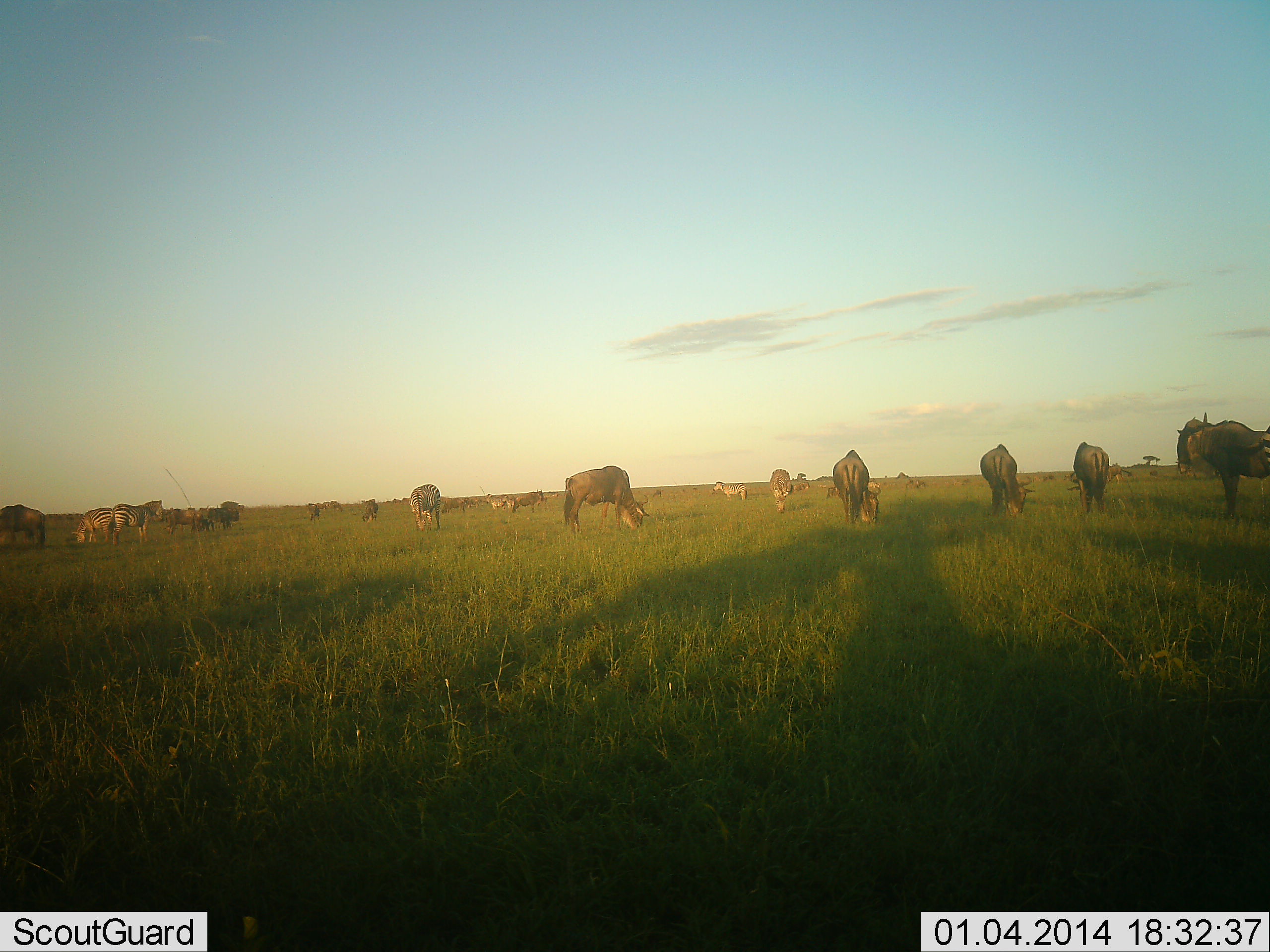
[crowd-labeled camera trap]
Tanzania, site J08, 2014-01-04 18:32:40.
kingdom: Animalia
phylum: Chordata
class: Mammalia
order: Artiodactyla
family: Bovidae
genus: Connochaetes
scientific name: Connochaetes taurinus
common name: blue wildebeest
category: wildebeest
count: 11-50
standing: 62%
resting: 0%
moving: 0%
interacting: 0%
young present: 0%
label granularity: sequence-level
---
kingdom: Animalia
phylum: Chordata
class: Mammalia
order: Perissodactyla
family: Equidae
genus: Equus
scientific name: Equus quagga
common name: plains zebra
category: zebra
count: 4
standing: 73%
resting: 0%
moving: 0%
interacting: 0%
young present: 0%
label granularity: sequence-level